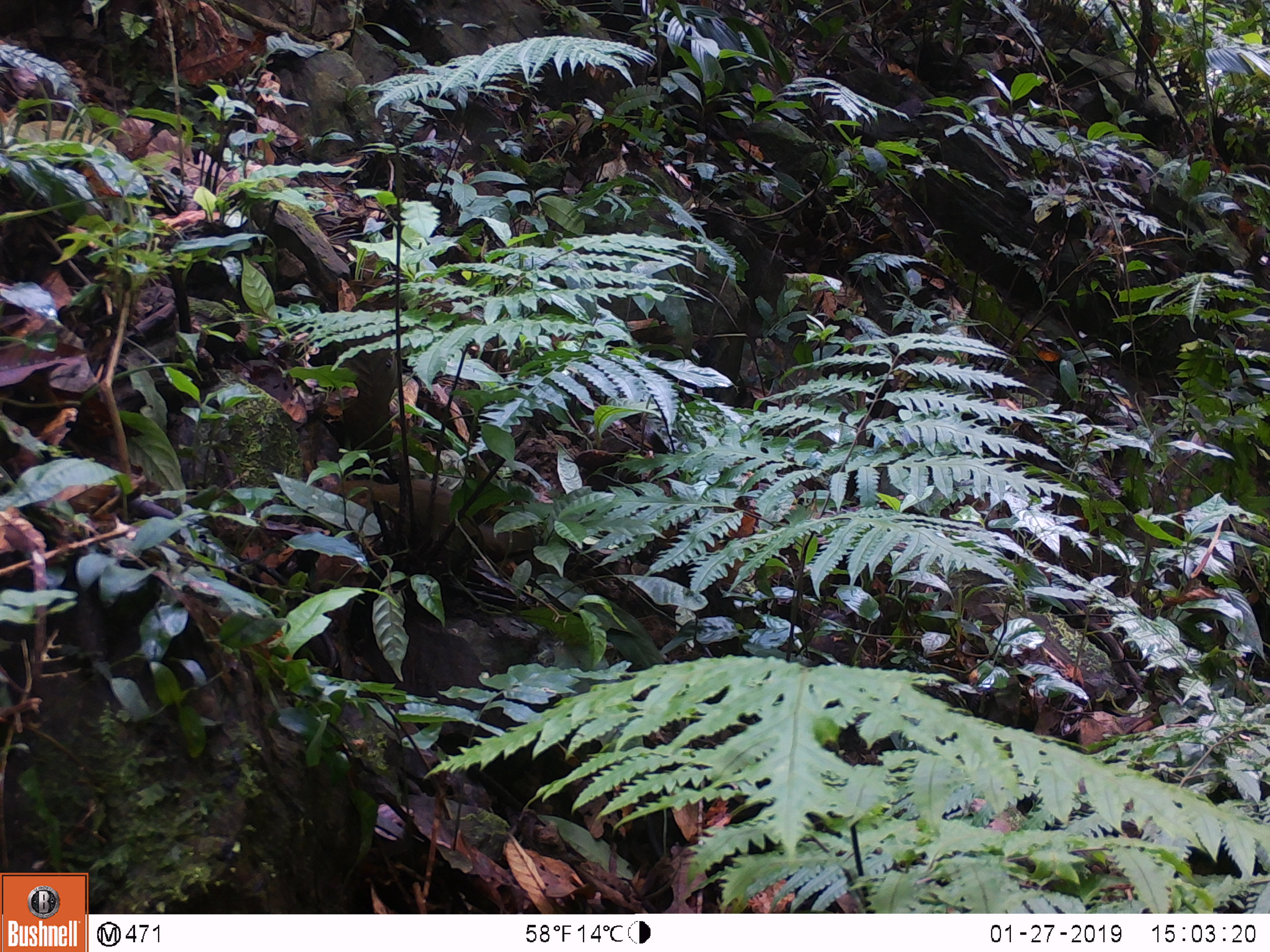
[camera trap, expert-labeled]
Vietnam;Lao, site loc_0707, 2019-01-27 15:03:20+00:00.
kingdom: Animalia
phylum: Chordata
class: Mammalia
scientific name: Mammalia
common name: mammal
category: unidentified small mammal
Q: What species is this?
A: Unidentified small mammal (mammal) (Mammalia).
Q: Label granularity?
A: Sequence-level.